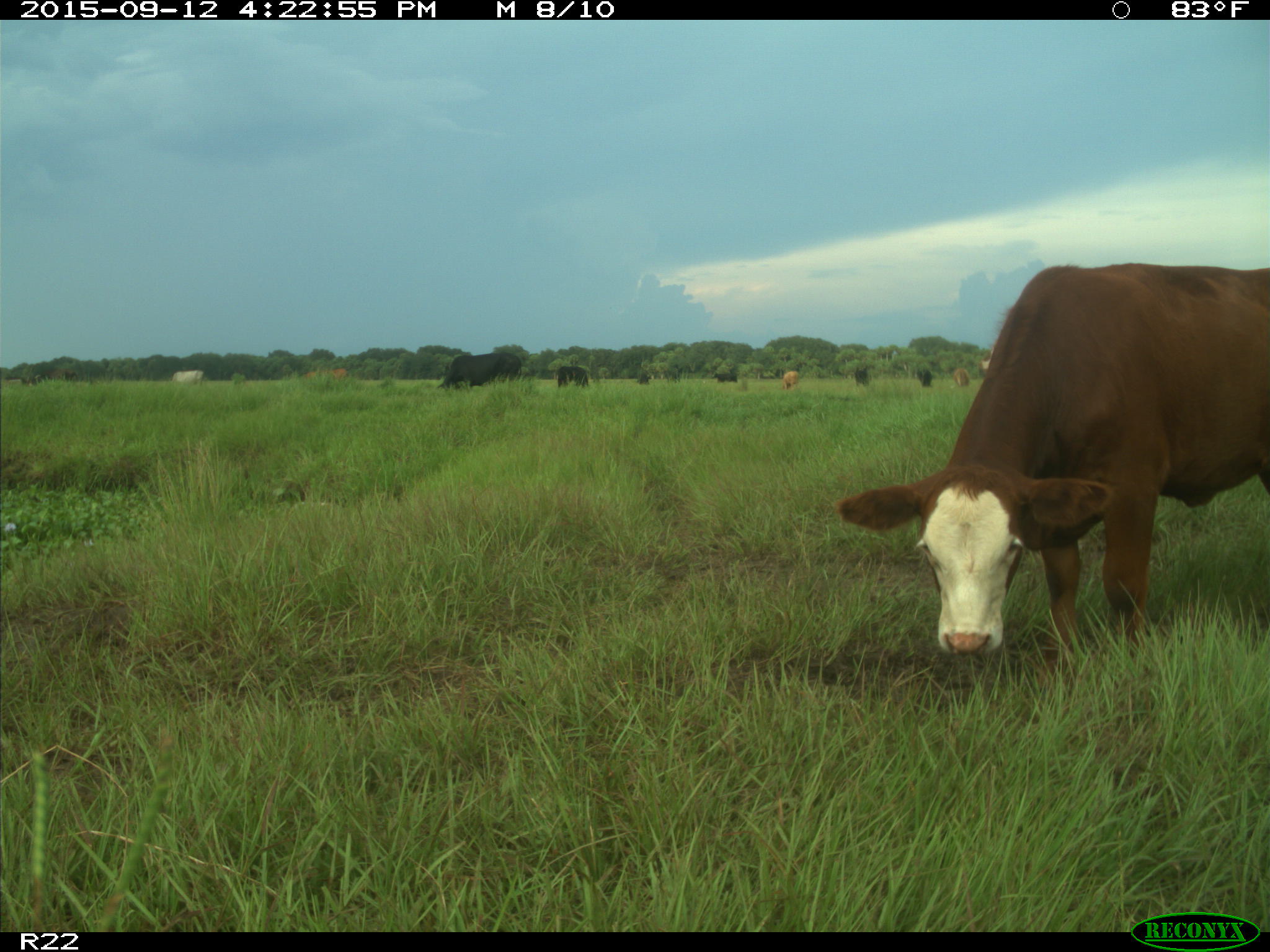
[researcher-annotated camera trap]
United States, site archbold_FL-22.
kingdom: Animalia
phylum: Chordata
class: Mammalia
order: Artiodactyla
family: Bovidae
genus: Bos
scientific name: Bos taurus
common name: domestic cow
Bos taurus (domestic cow).